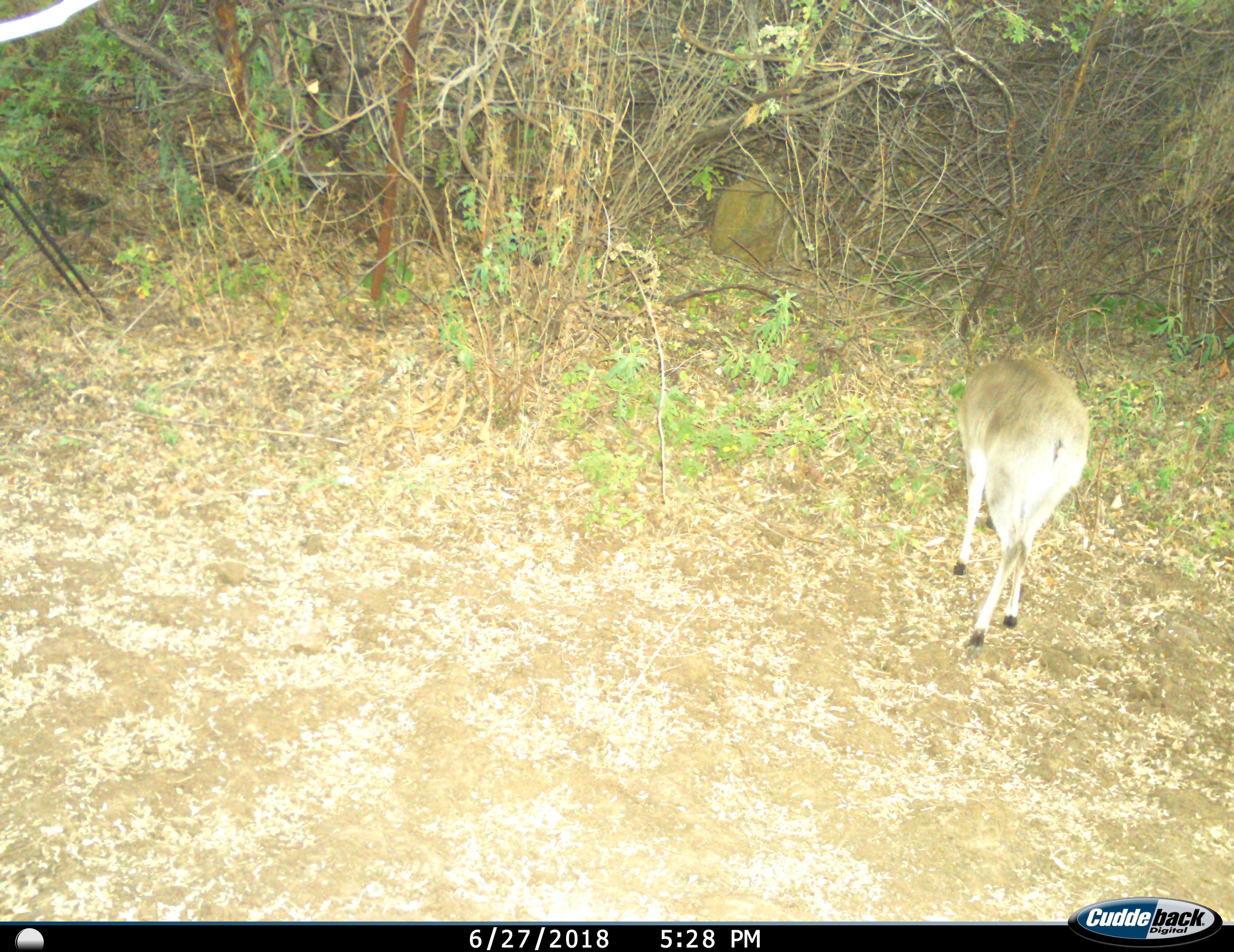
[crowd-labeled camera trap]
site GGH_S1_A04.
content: unidentified animal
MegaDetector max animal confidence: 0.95